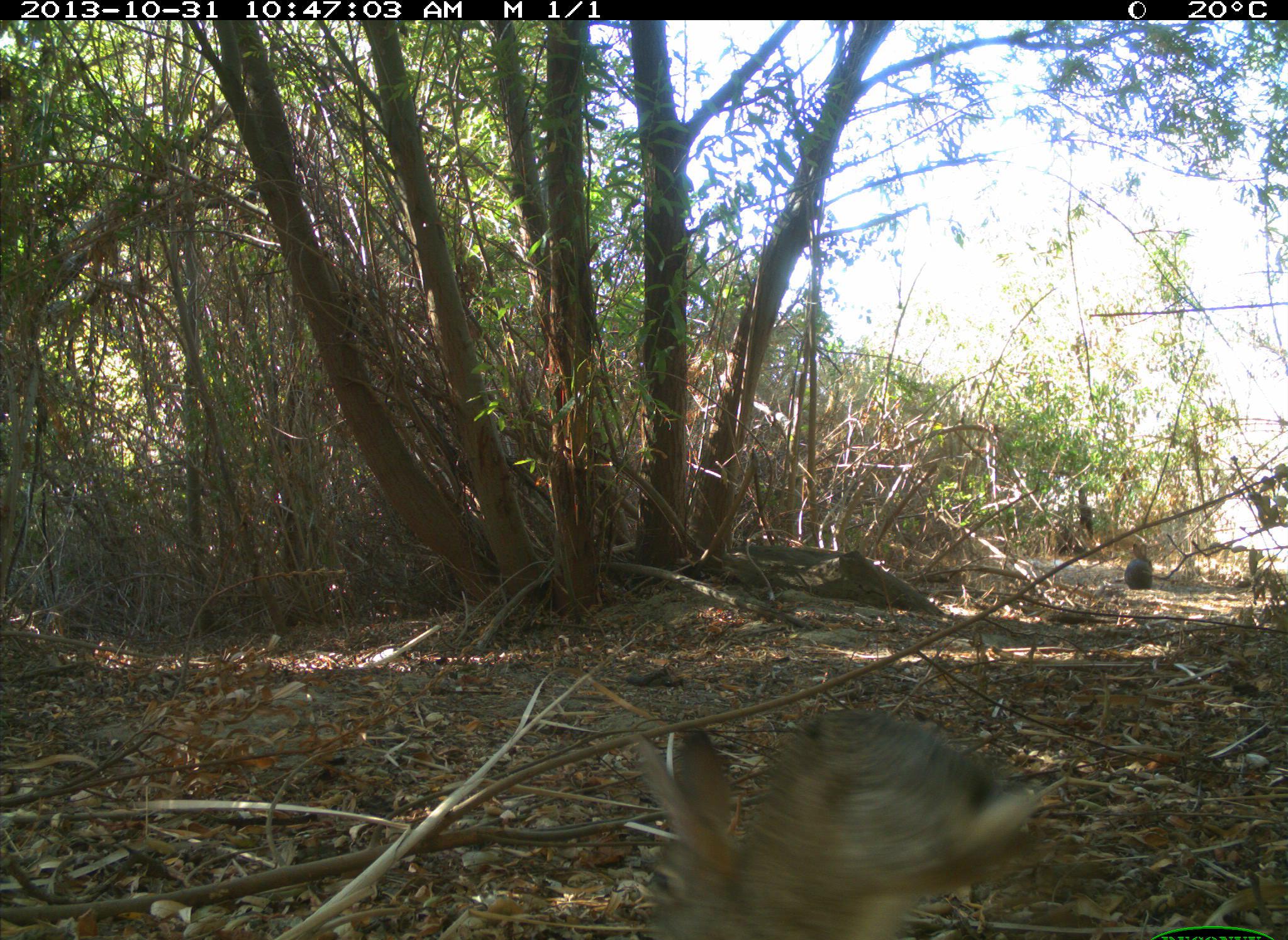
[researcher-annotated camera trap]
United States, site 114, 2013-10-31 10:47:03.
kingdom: Animalia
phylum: Chordata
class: Mammalia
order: Lagomorpha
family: Leporidae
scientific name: Leporidae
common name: rabbits and hares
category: rabbit